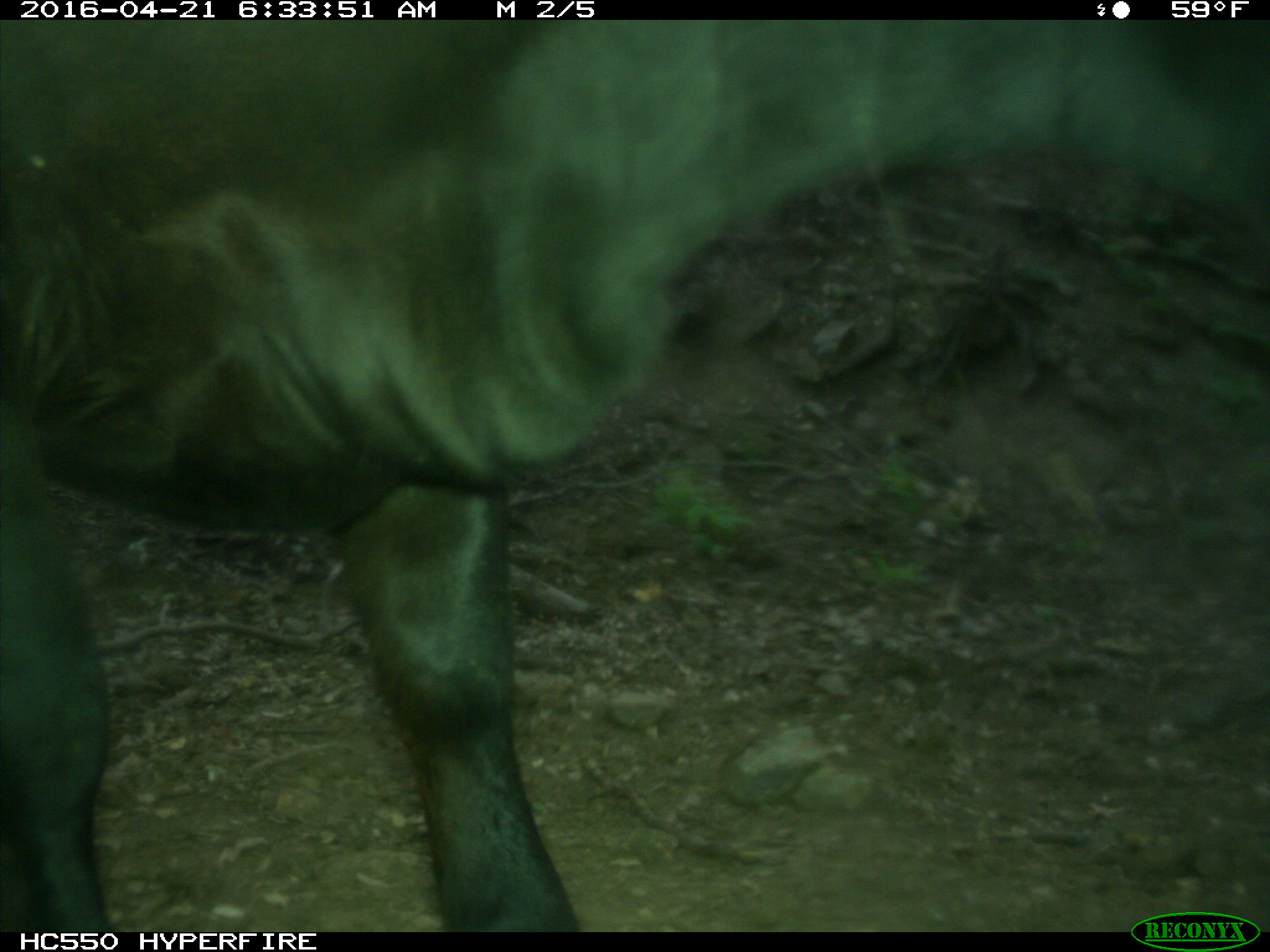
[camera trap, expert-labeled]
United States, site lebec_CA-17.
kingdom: Animalia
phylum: Chordata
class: Mammalia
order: Artiodactyla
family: Bovidae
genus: Bos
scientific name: Bos taurus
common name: domestic cow